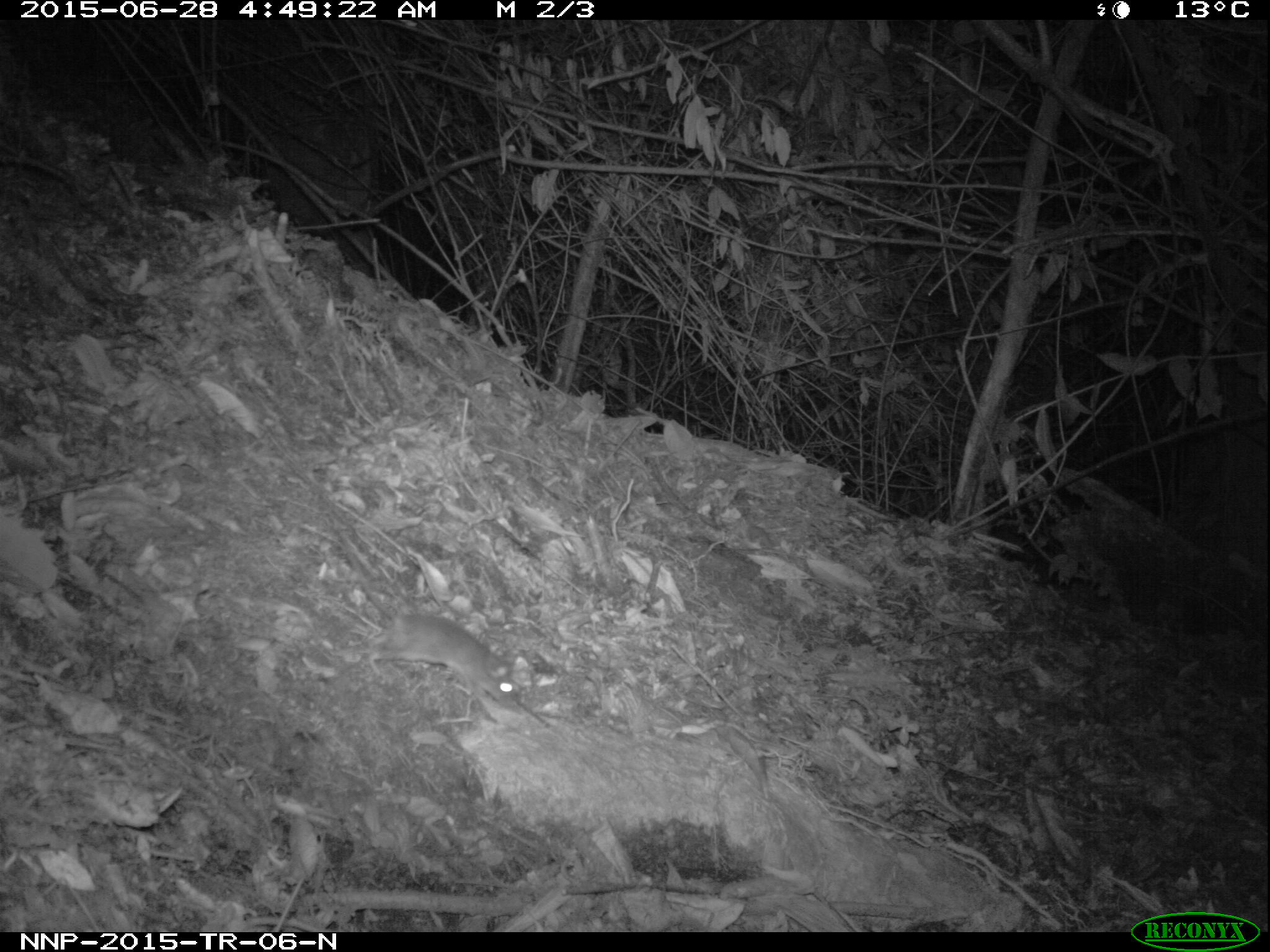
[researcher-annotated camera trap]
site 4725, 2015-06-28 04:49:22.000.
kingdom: Animalia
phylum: Chordata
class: Mammalia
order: Rodentia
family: Nesomyidae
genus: Cricetomys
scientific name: Cricetomys gambianus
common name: african giant pouched rat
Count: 1.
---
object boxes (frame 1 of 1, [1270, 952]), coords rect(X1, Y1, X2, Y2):
cricetomys gambianus: rect(330, 519, 521, 708)